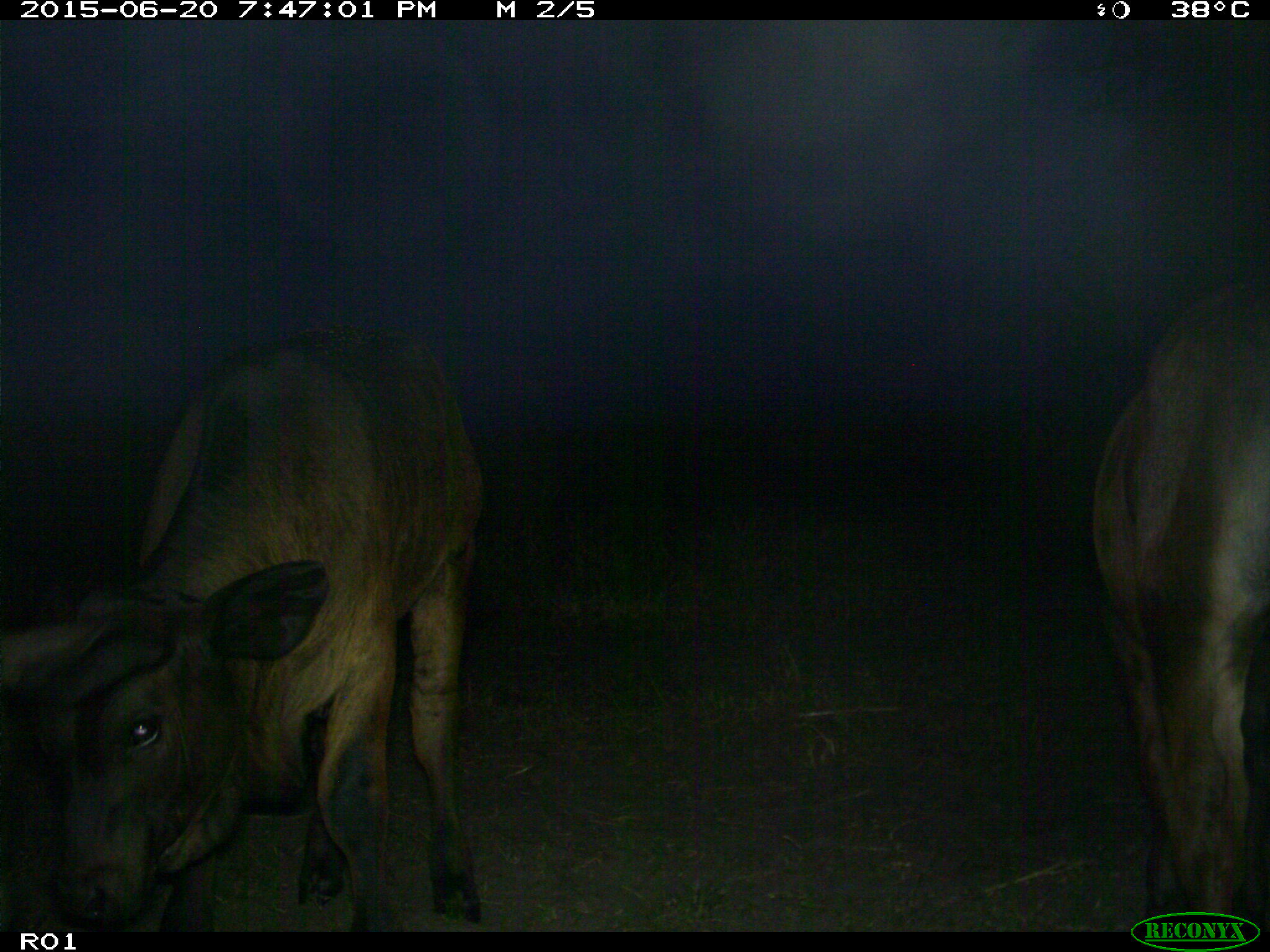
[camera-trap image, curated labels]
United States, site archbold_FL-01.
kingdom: Animalia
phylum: Chordata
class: Mammalia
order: Artiodactyla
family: Bovidae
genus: Bos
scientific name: Bos taurus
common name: domestic cow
Bos taurus (domestic cow).